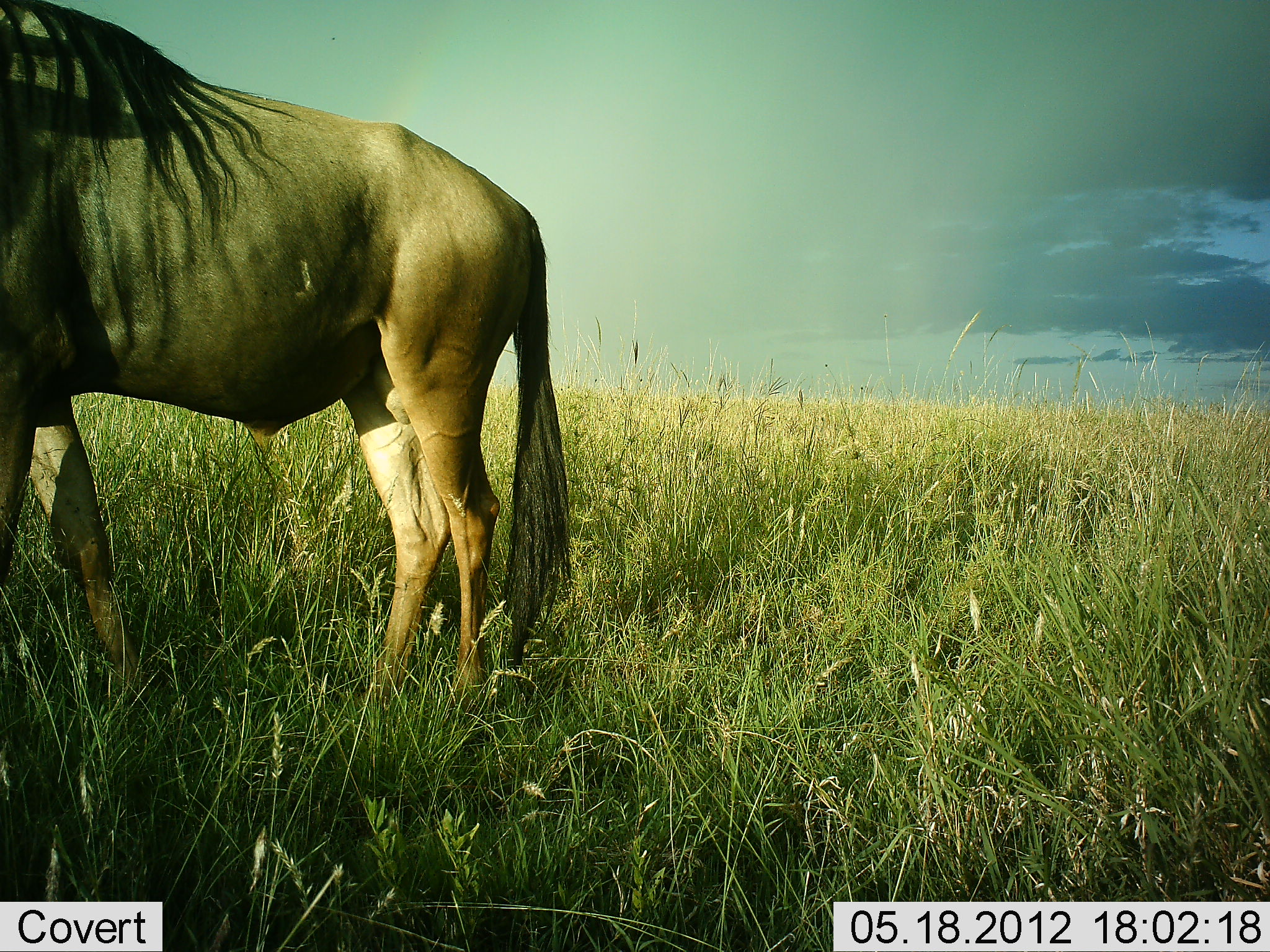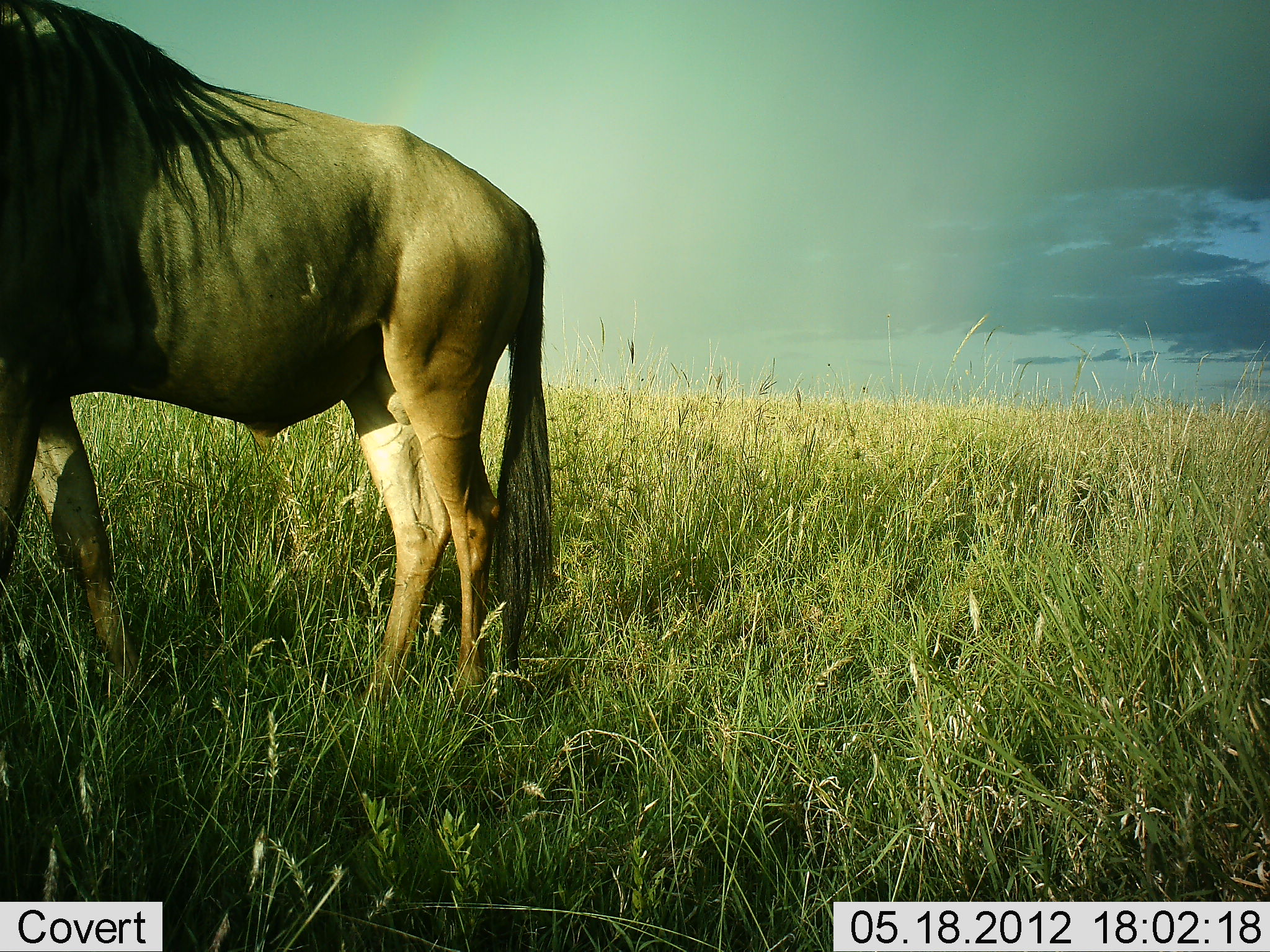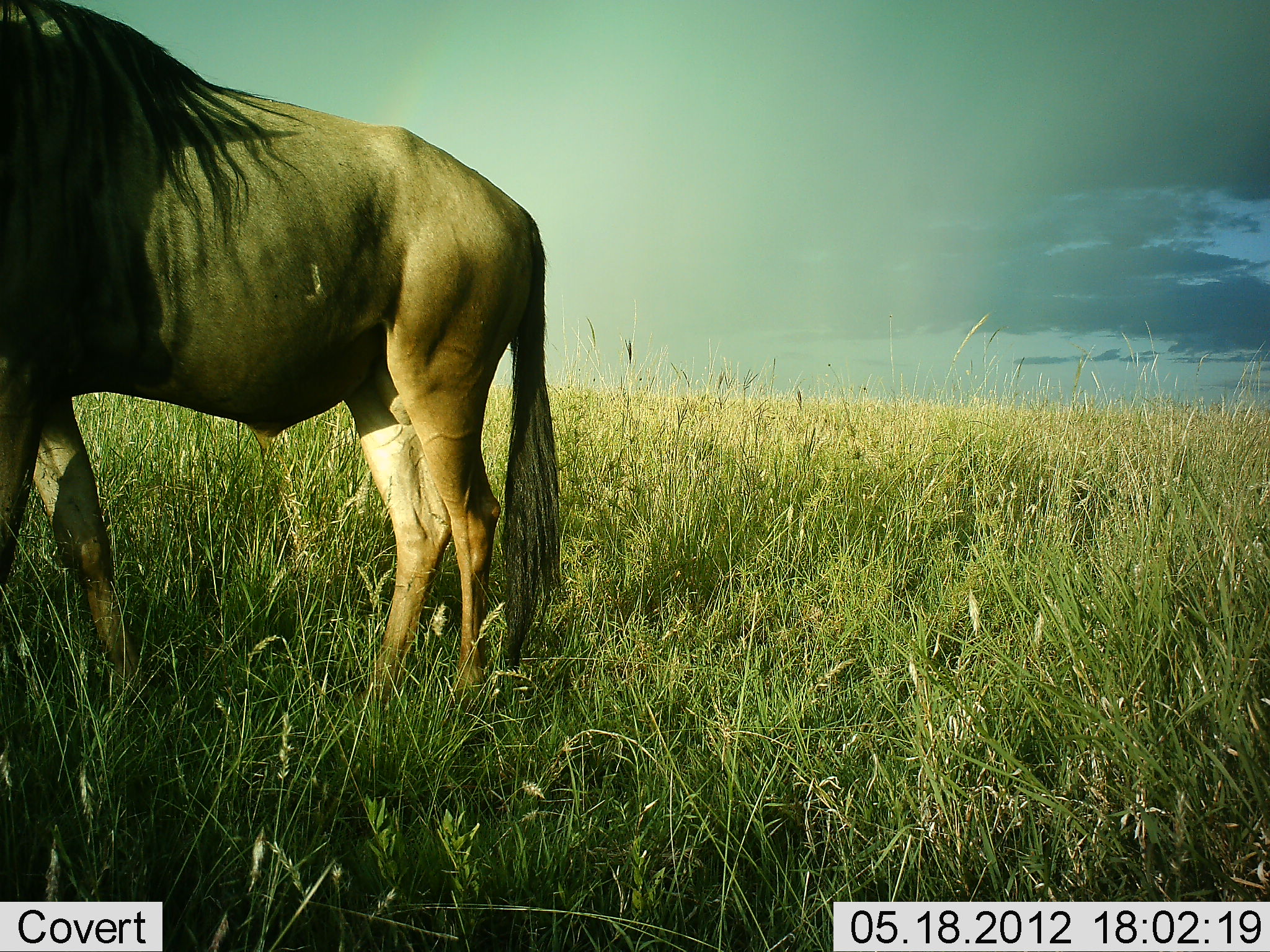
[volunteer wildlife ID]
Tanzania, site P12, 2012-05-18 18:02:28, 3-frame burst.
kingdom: Animalia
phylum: Chordata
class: Mammalia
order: Artiodactyla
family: Bovidae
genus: Connochaetes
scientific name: Connochaetes taurinus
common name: blue wildebeest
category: wildebeest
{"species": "wildebeest (blue wildebeest) (Connochaetes taurinus)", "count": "1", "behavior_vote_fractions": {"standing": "90%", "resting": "0%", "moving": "10%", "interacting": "0%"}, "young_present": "0%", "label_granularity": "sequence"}